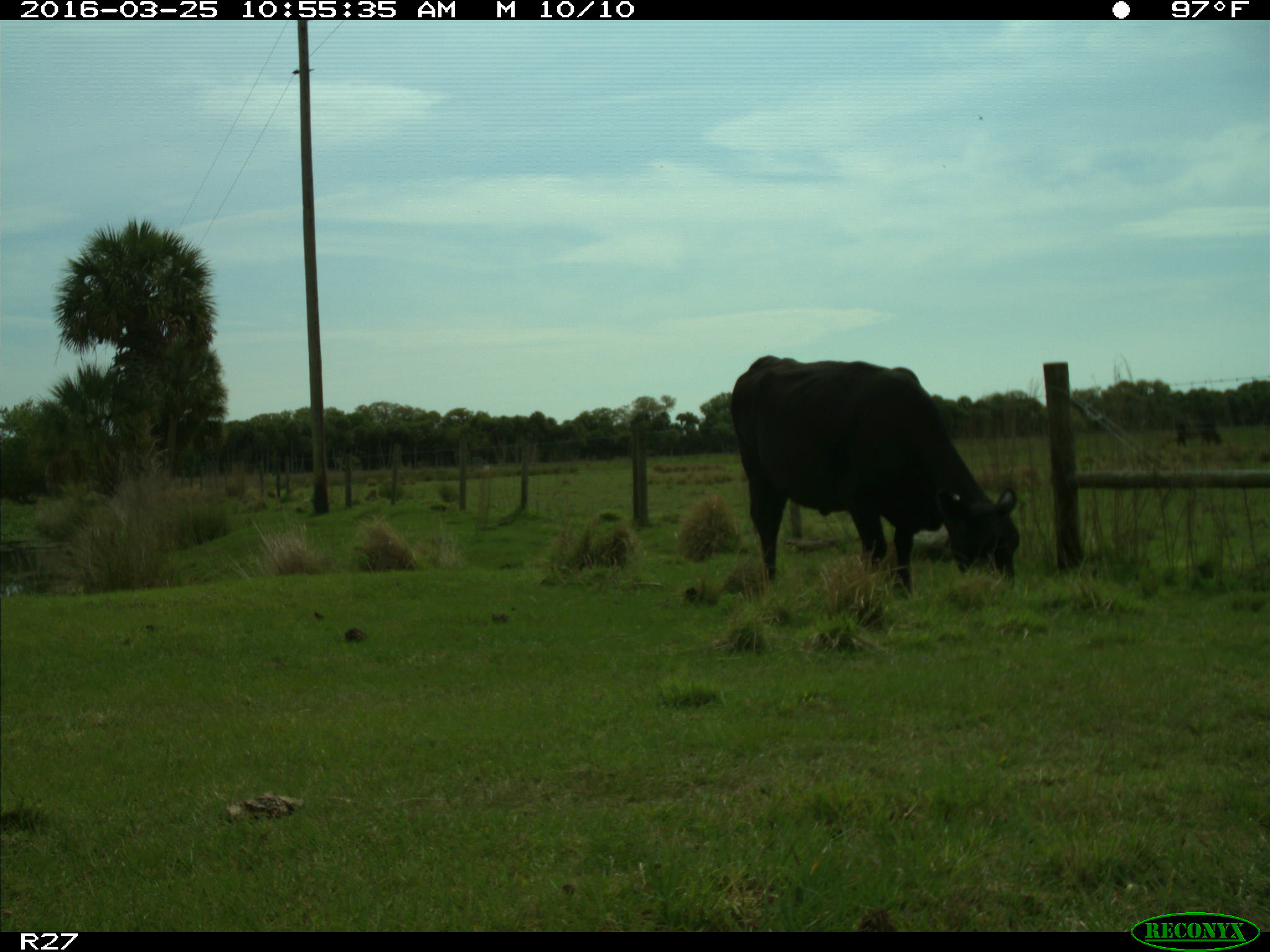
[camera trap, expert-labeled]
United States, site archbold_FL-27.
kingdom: Animalia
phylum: Chordata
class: Mammalia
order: Artiodactyla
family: Bovidae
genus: Bos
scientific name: Bos taurus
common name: domestic cow